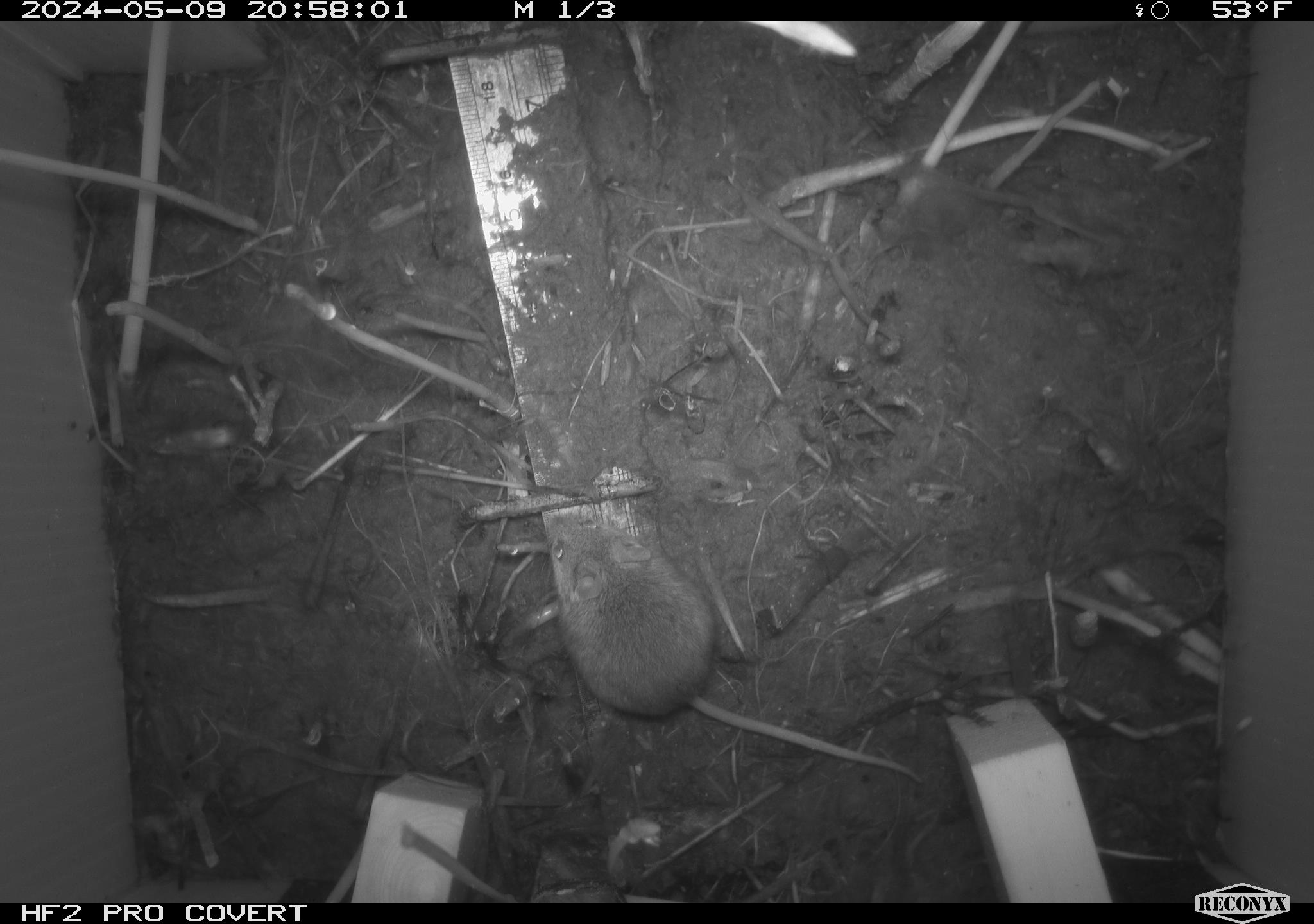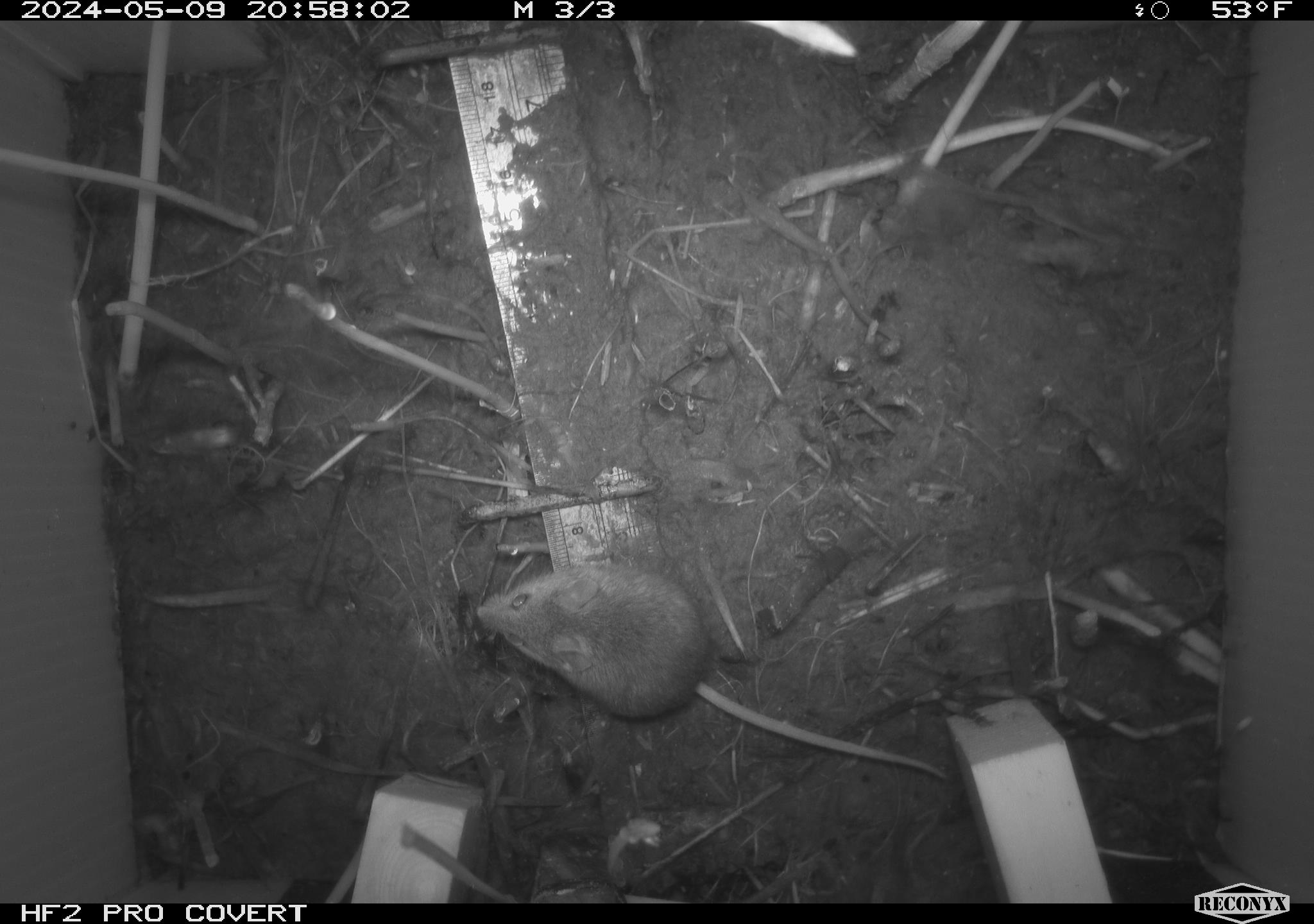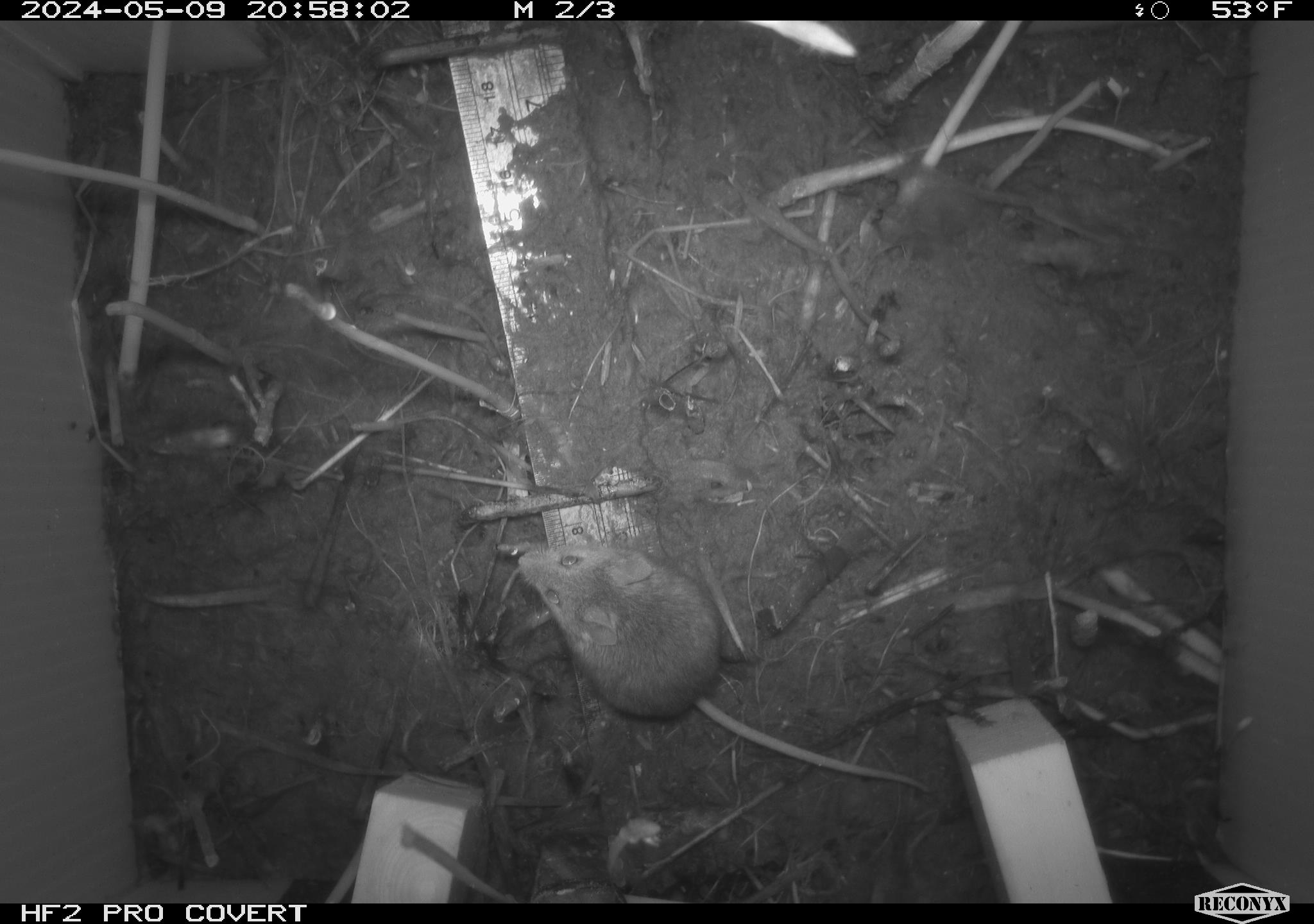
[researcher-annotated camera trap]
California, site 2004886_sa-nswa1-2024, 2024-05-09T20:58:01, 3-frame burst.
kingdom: Animalia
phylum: Chordata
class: Mammalia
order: Rodentia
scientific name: Rodentia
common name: mouse species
Mouse species (Rodentia).